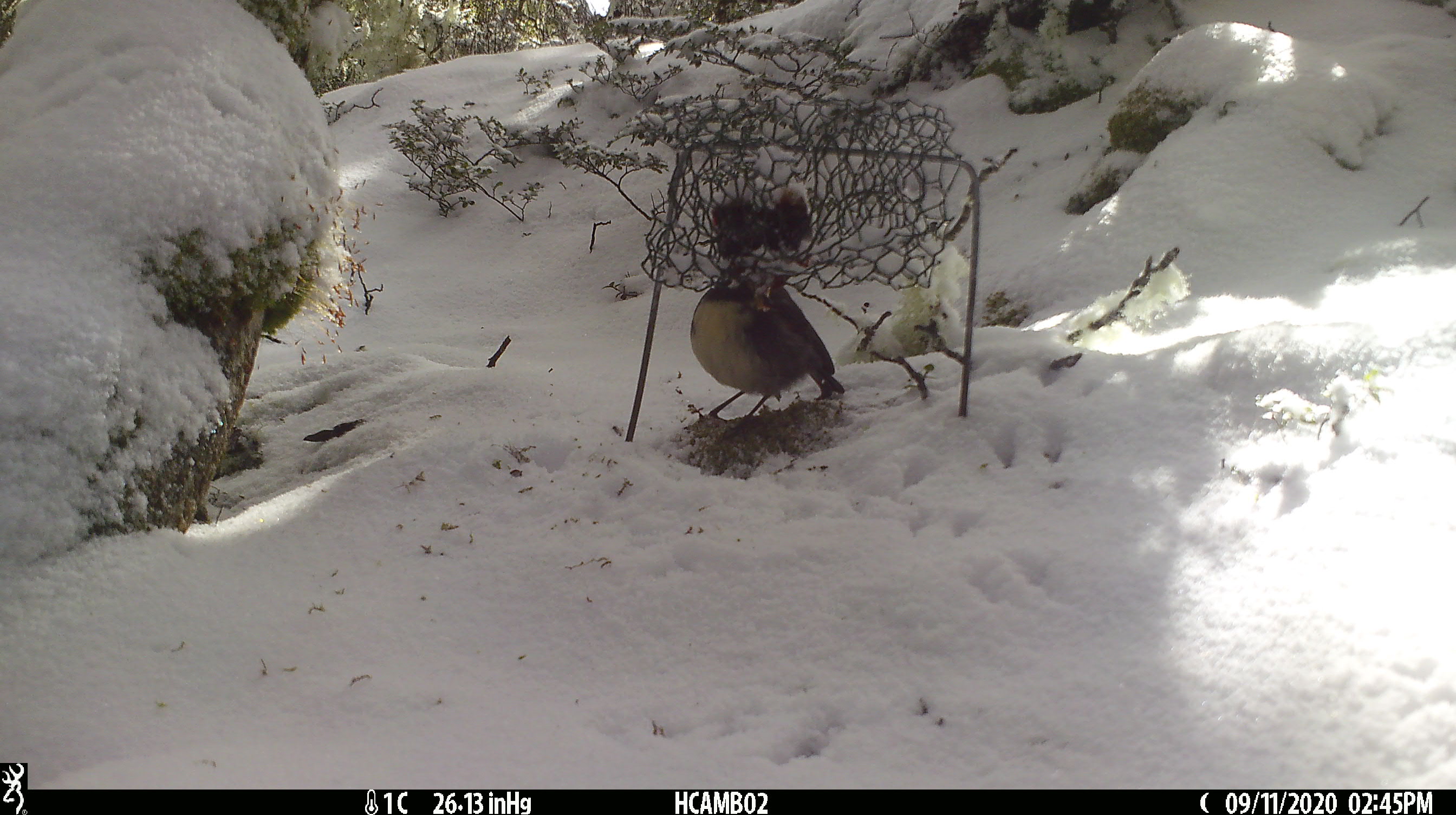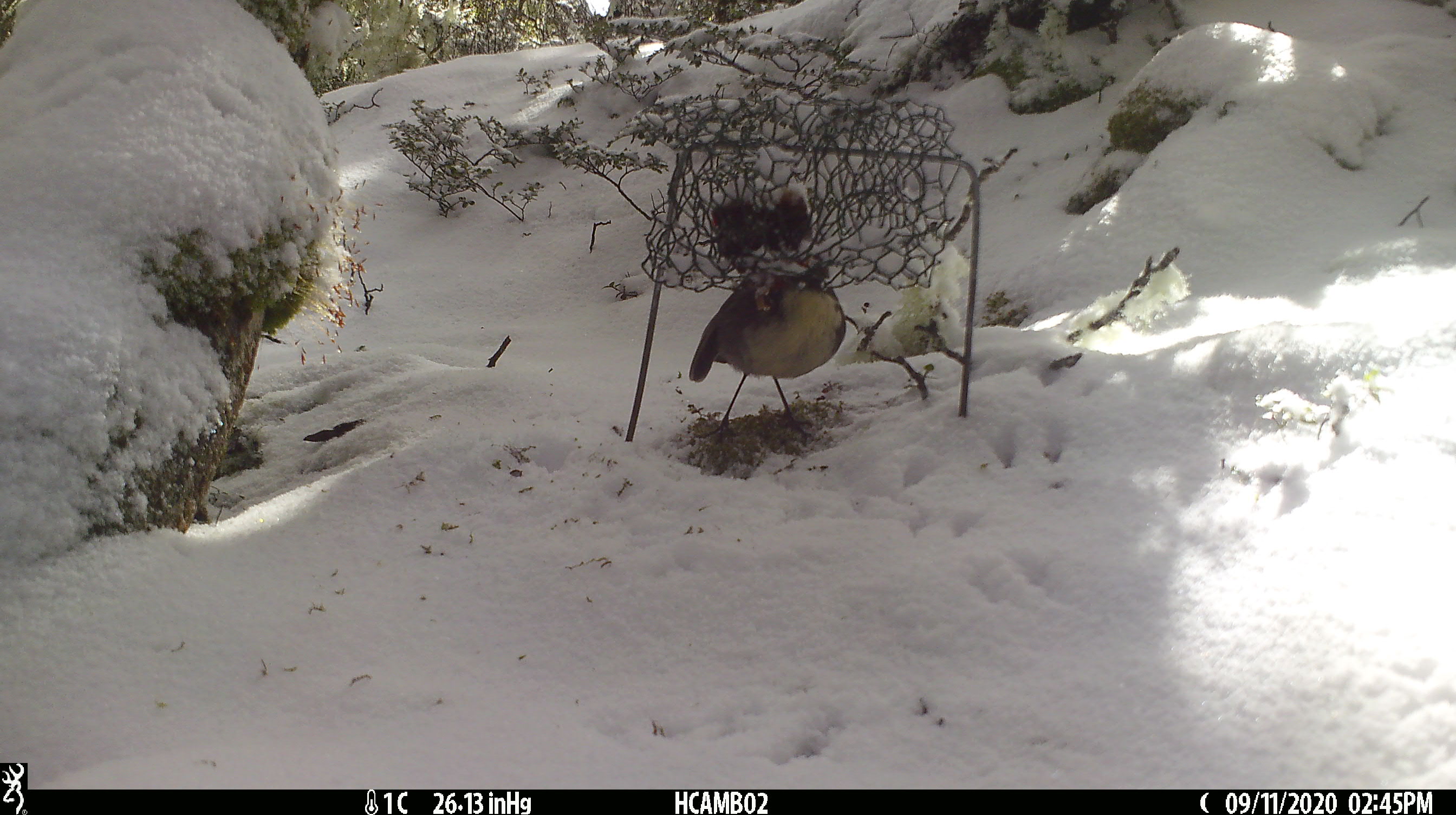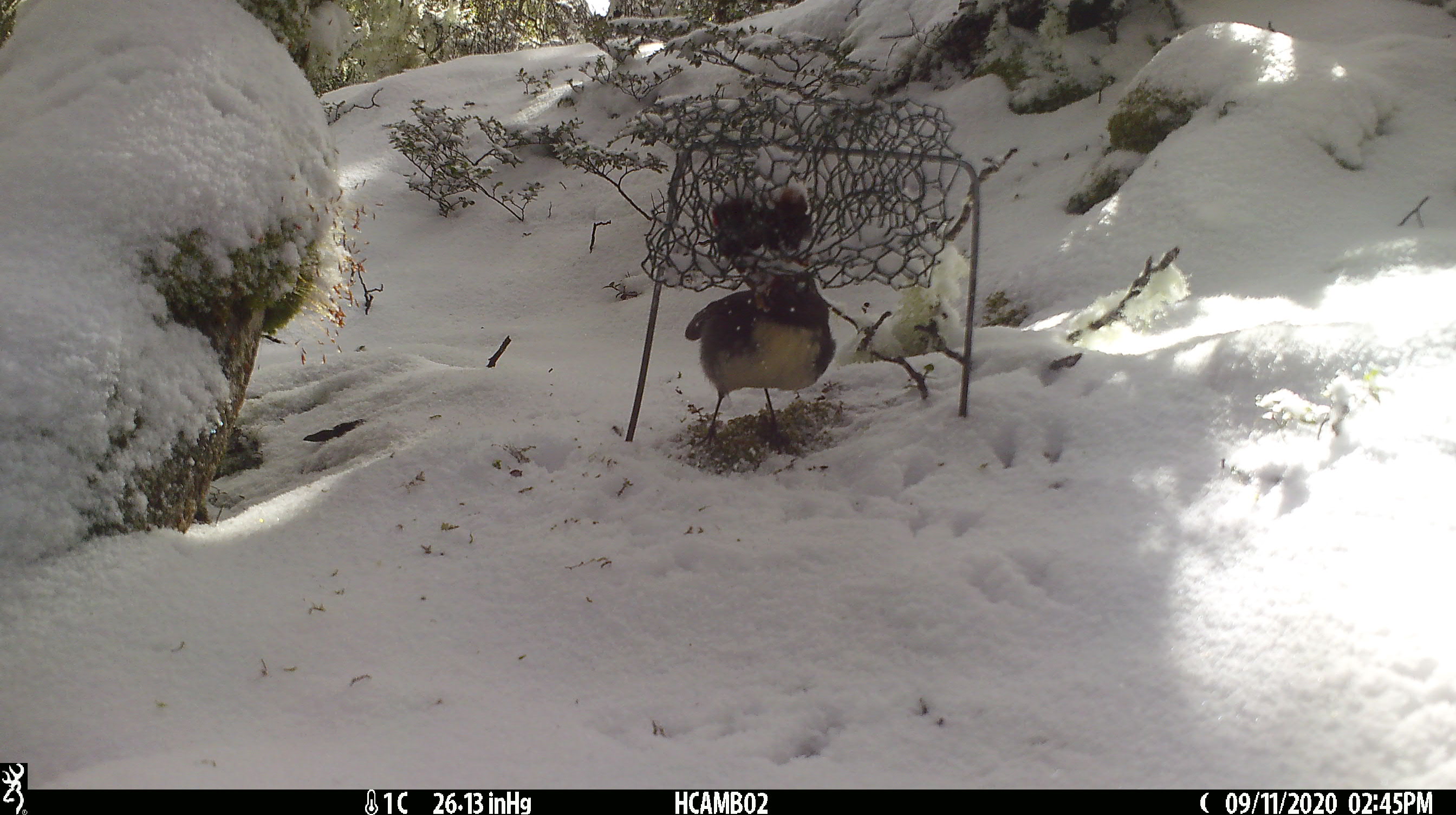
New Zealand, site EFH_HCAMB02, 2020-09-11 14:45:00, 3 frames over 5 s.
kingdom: Animalia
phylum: Chordata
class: Aves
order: Passeriformes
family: Petroicidae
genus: Petroica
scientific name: Petroica australis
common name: new zealand robin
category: robin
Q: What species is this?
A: Robin (new zealand robin) (Petroica australis).